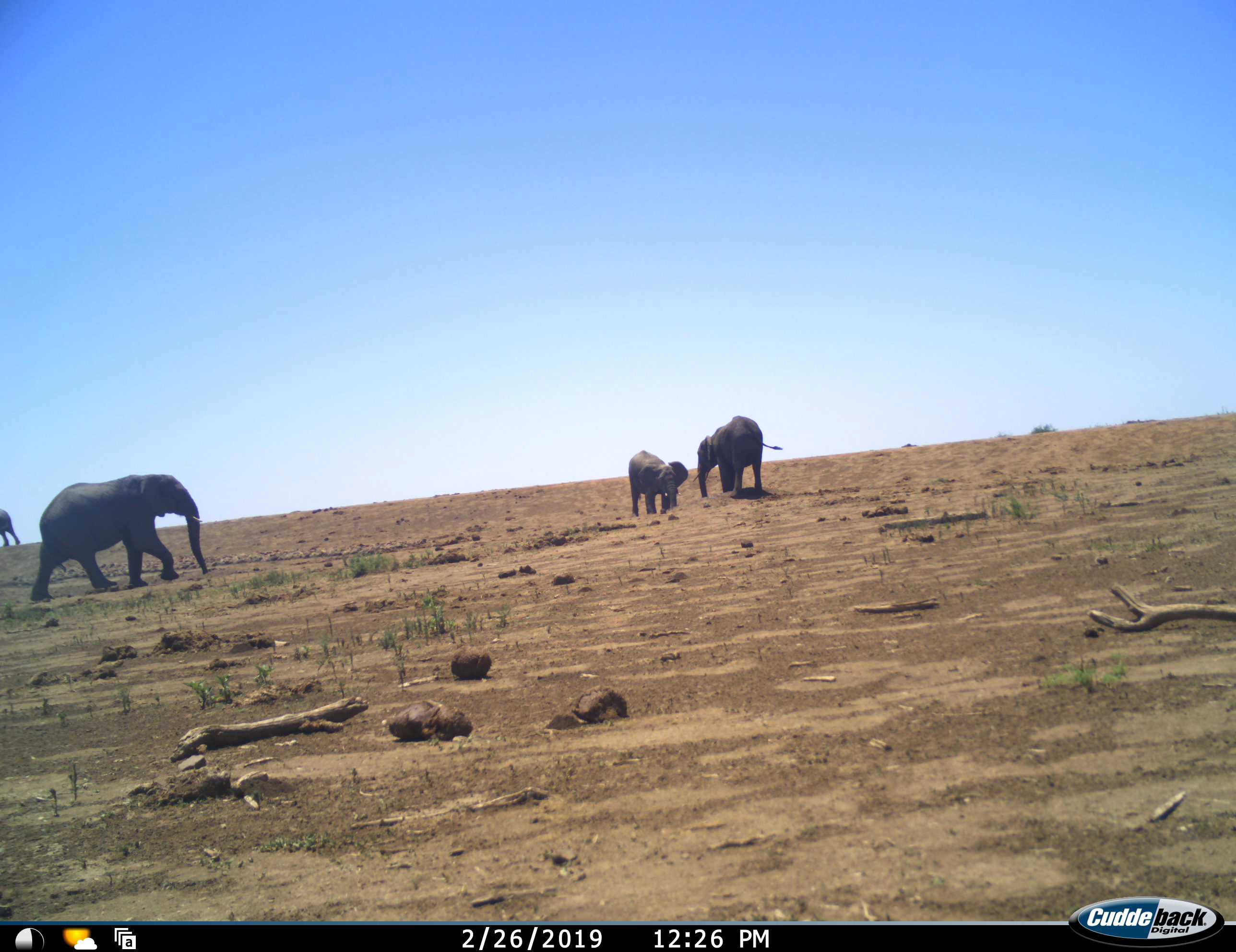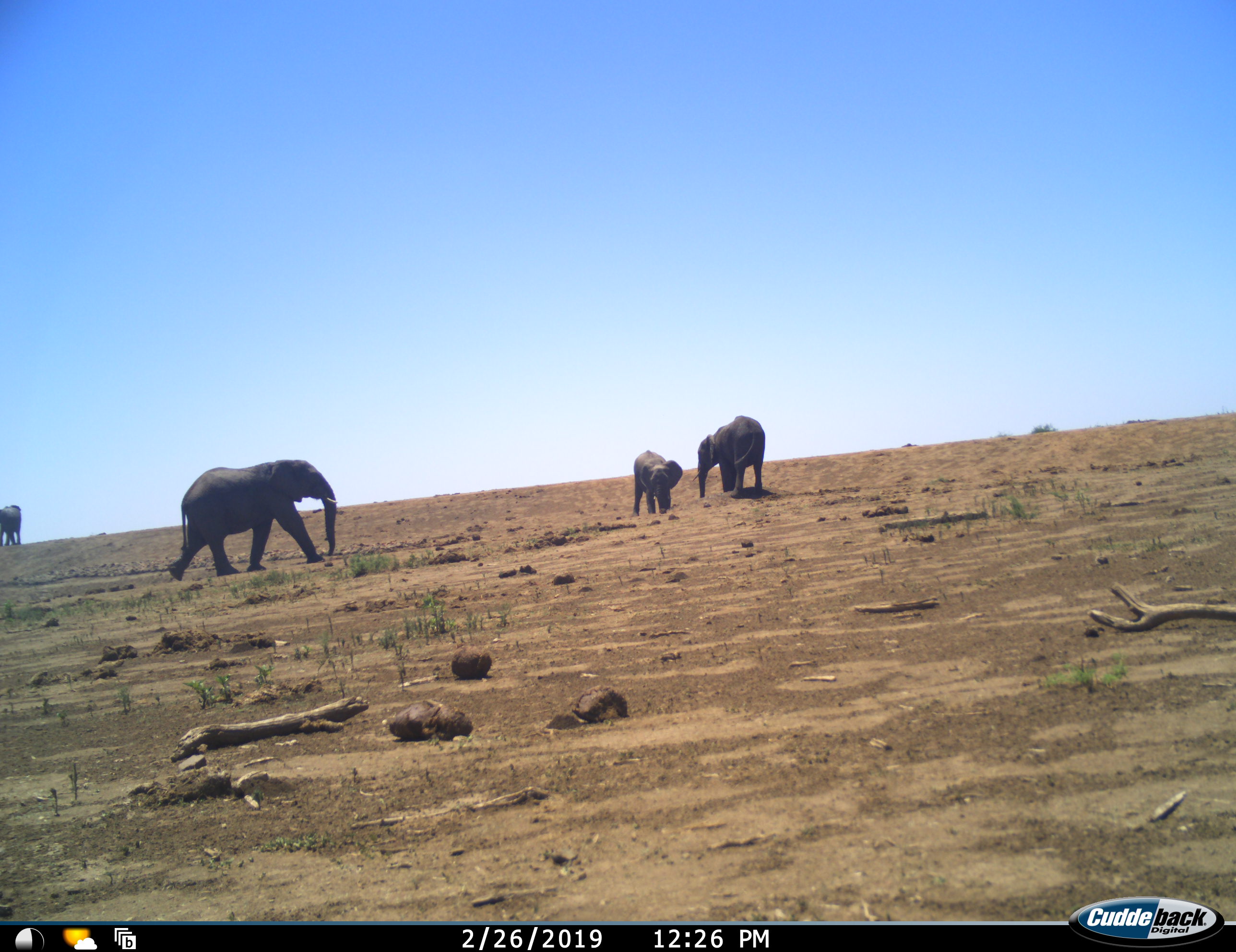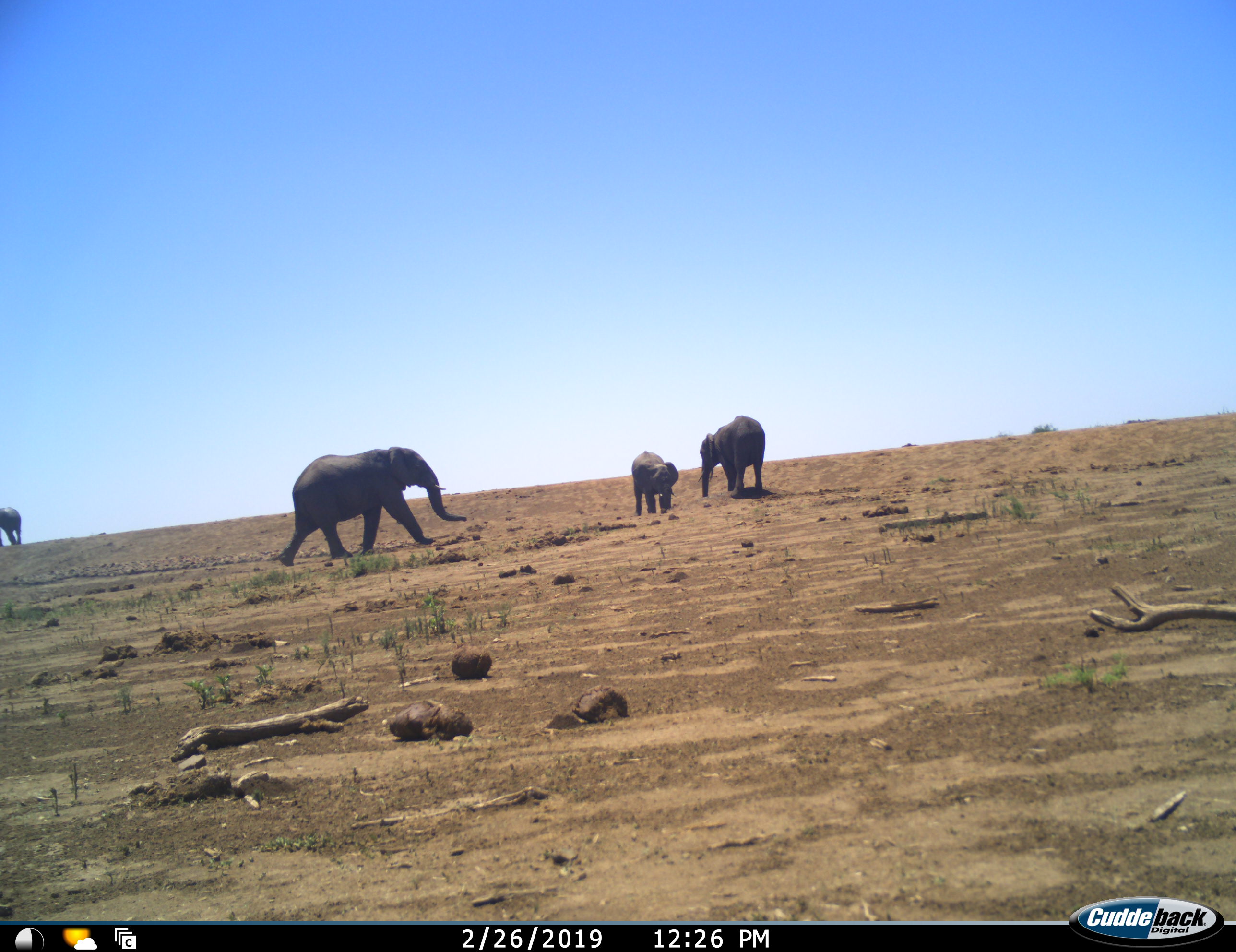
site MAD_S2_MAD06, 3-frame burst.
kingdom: Animalia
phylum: Chordata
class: Mammalia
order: Proboscidea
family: Elephantidae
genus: Loxodonta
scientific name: Loxodonta africana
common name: african bush elephant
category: elephant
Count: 4.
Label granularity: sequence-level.